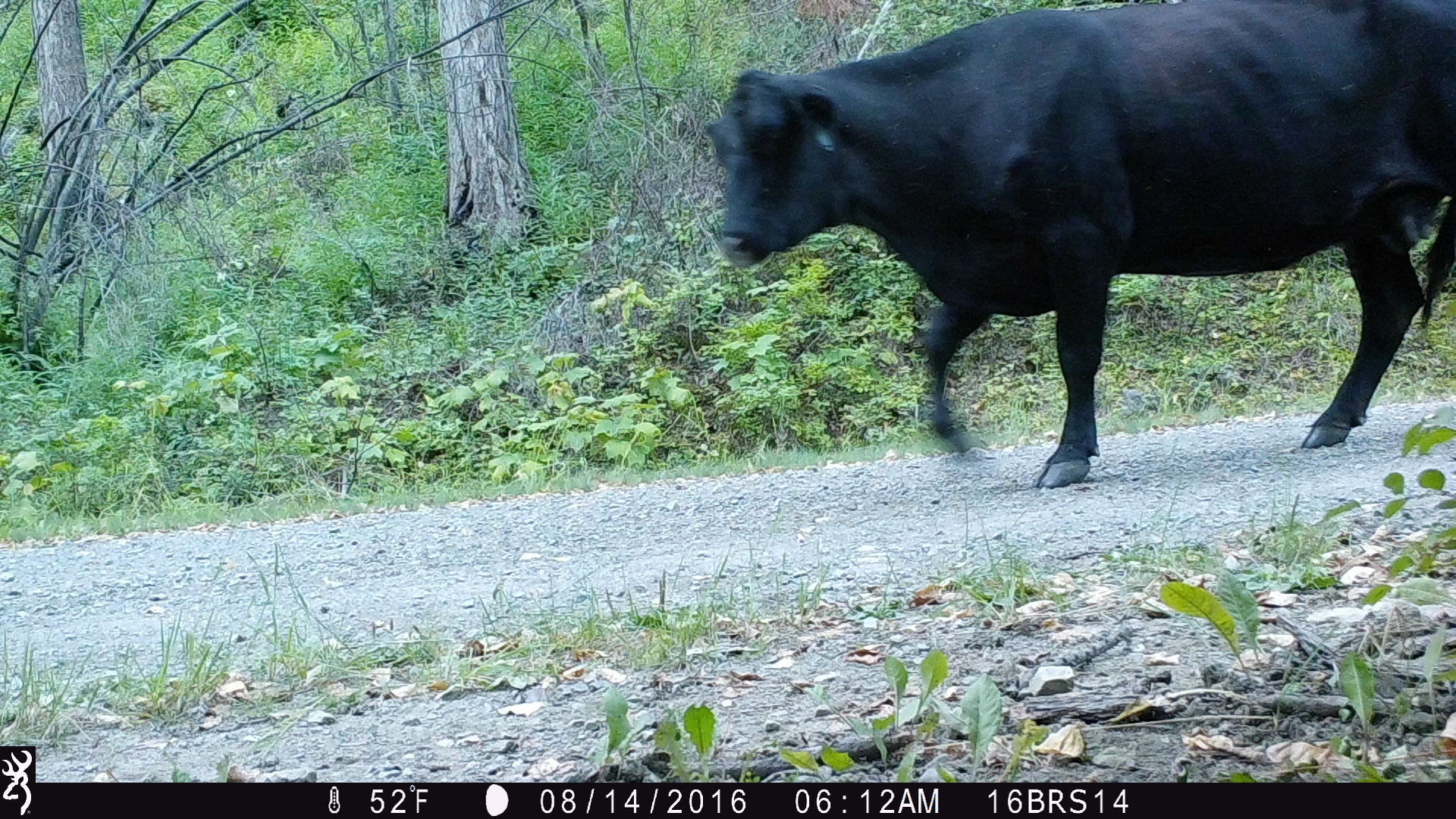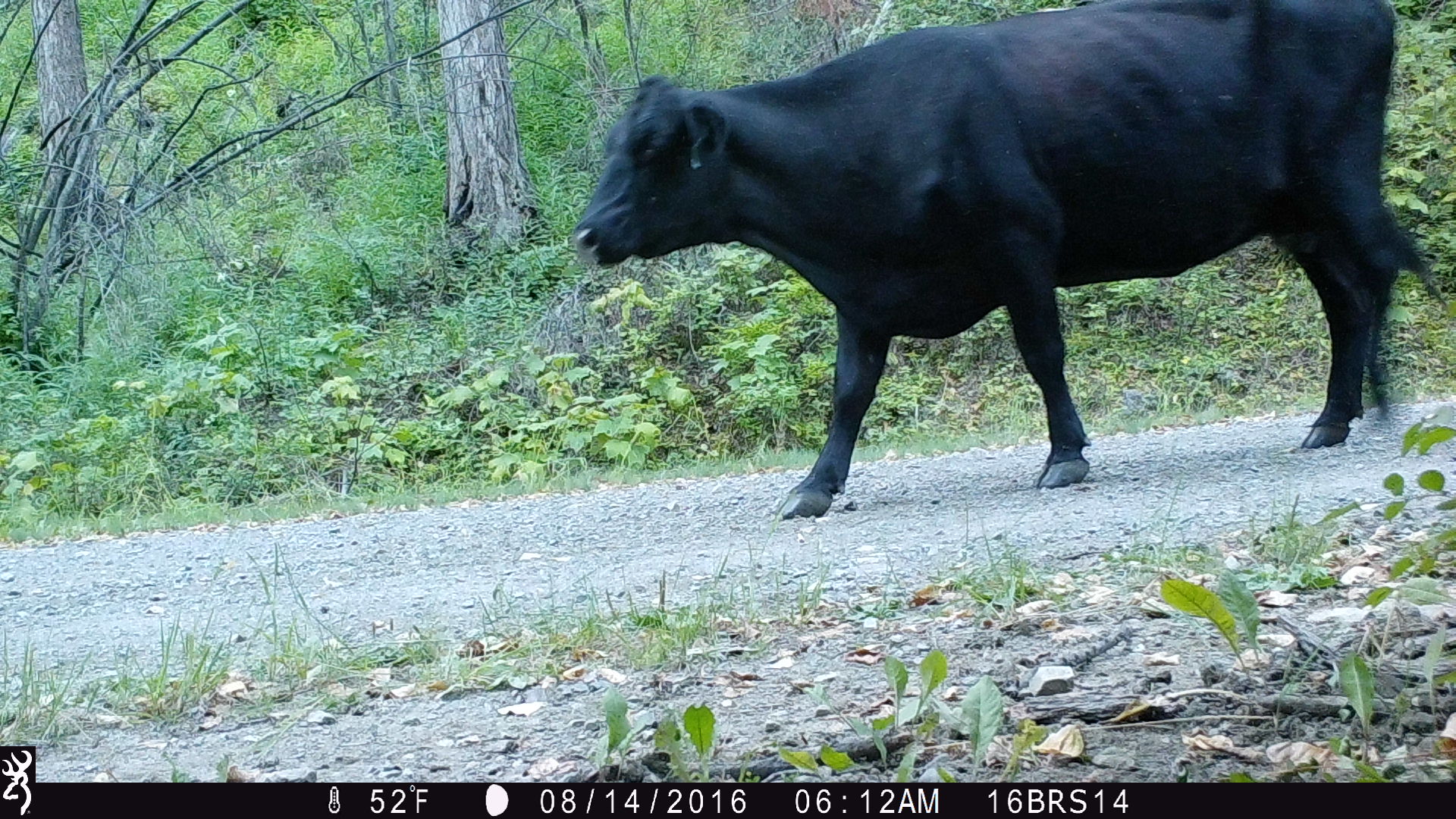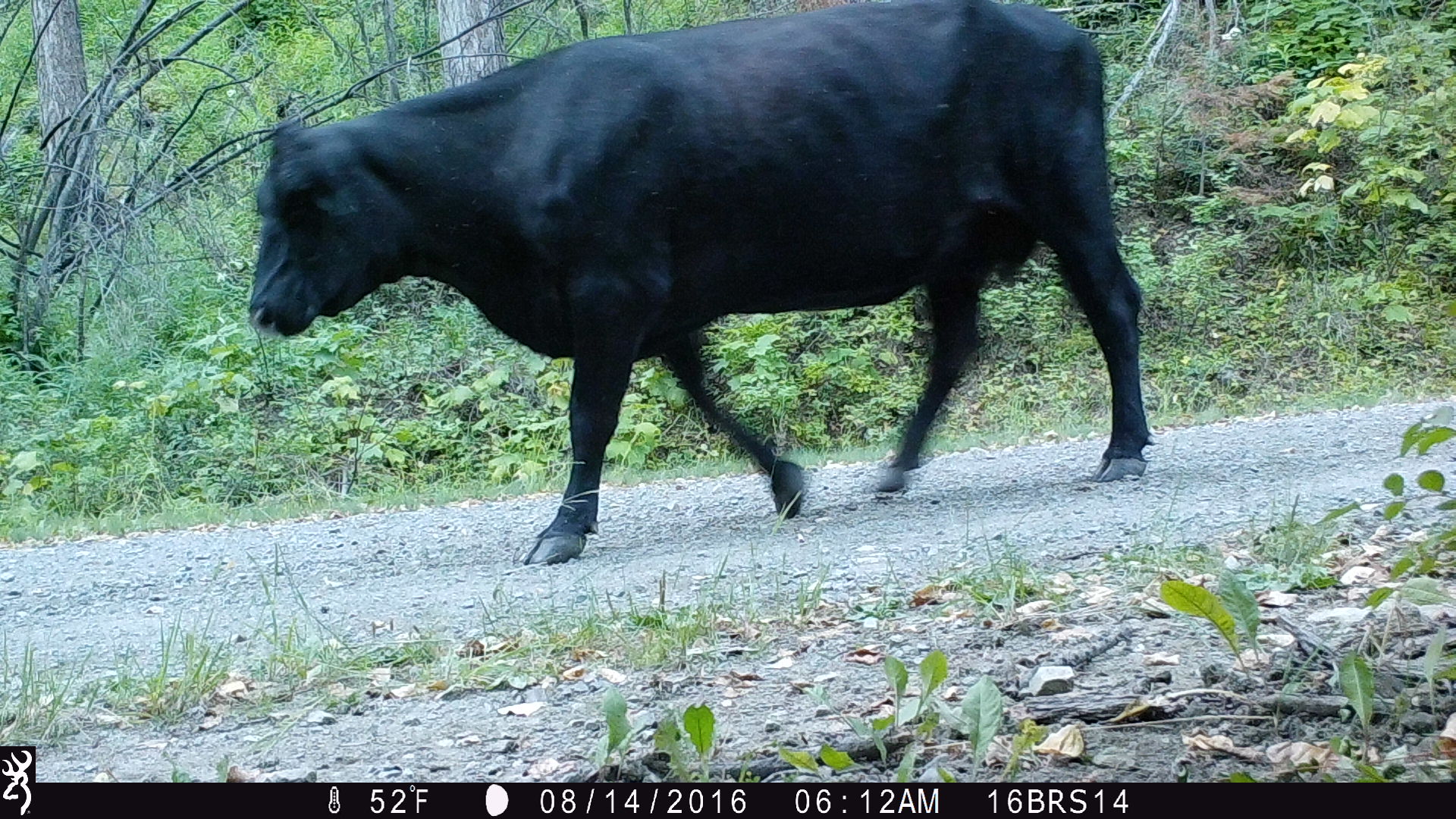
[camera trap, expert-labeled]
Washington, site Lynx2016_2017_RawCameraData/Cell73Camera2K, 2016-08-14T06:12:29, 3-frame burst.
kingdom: Animalia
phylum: Chordata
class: Mammalia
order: Artiodactyla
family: Bovidae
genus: Bos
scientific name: Bos taurus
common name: domestic cattle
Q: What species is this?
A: Domestic cattle (Bos taurus).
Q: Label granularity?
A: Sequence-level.